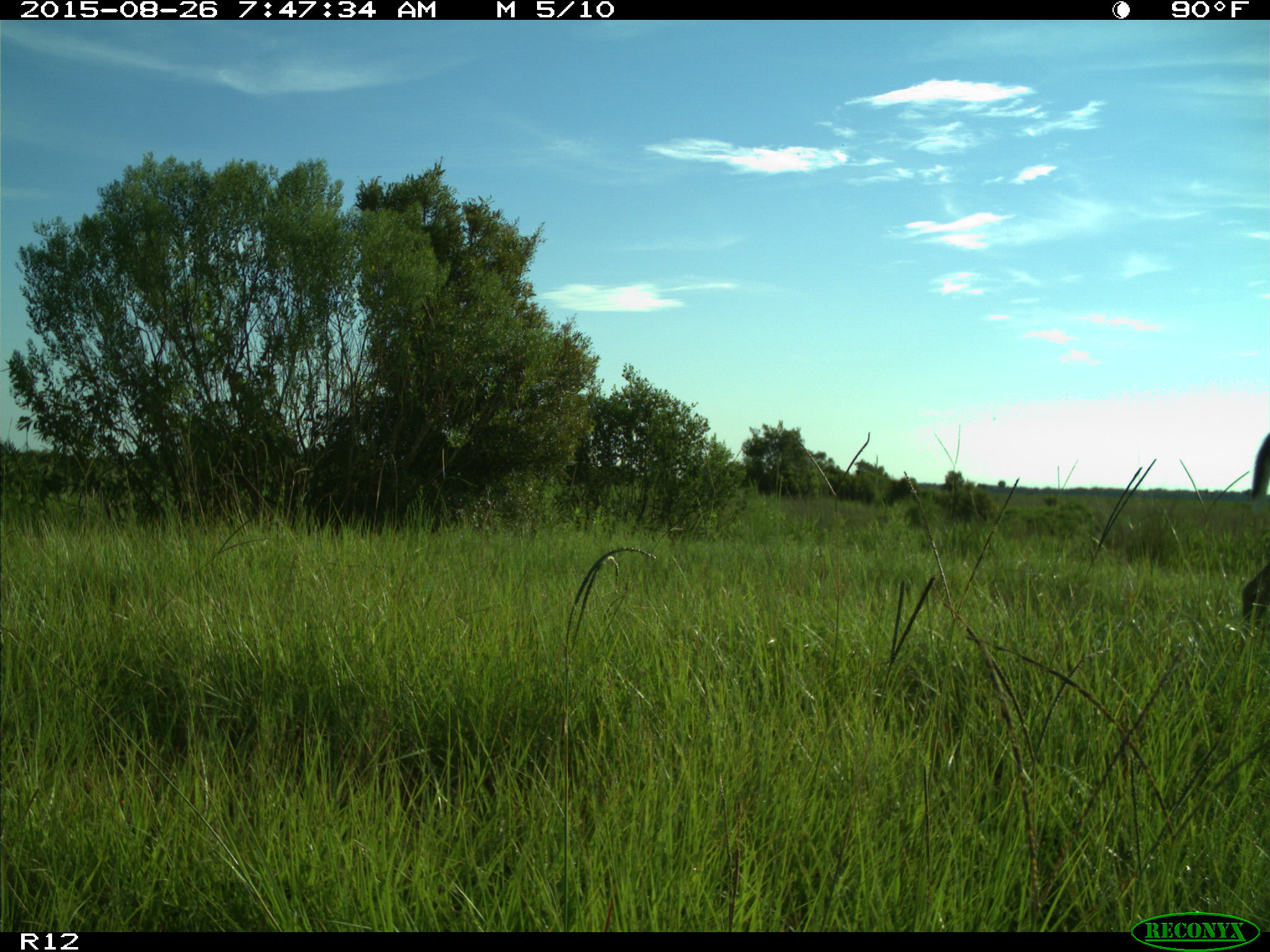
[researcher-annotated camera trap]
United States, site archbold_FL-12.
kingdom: Animalia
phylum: Chordata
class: Mammalia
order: Artiodactyla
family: Cervidae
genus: Odocoileus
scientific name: Odocoileus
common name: deer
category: unidentified deer